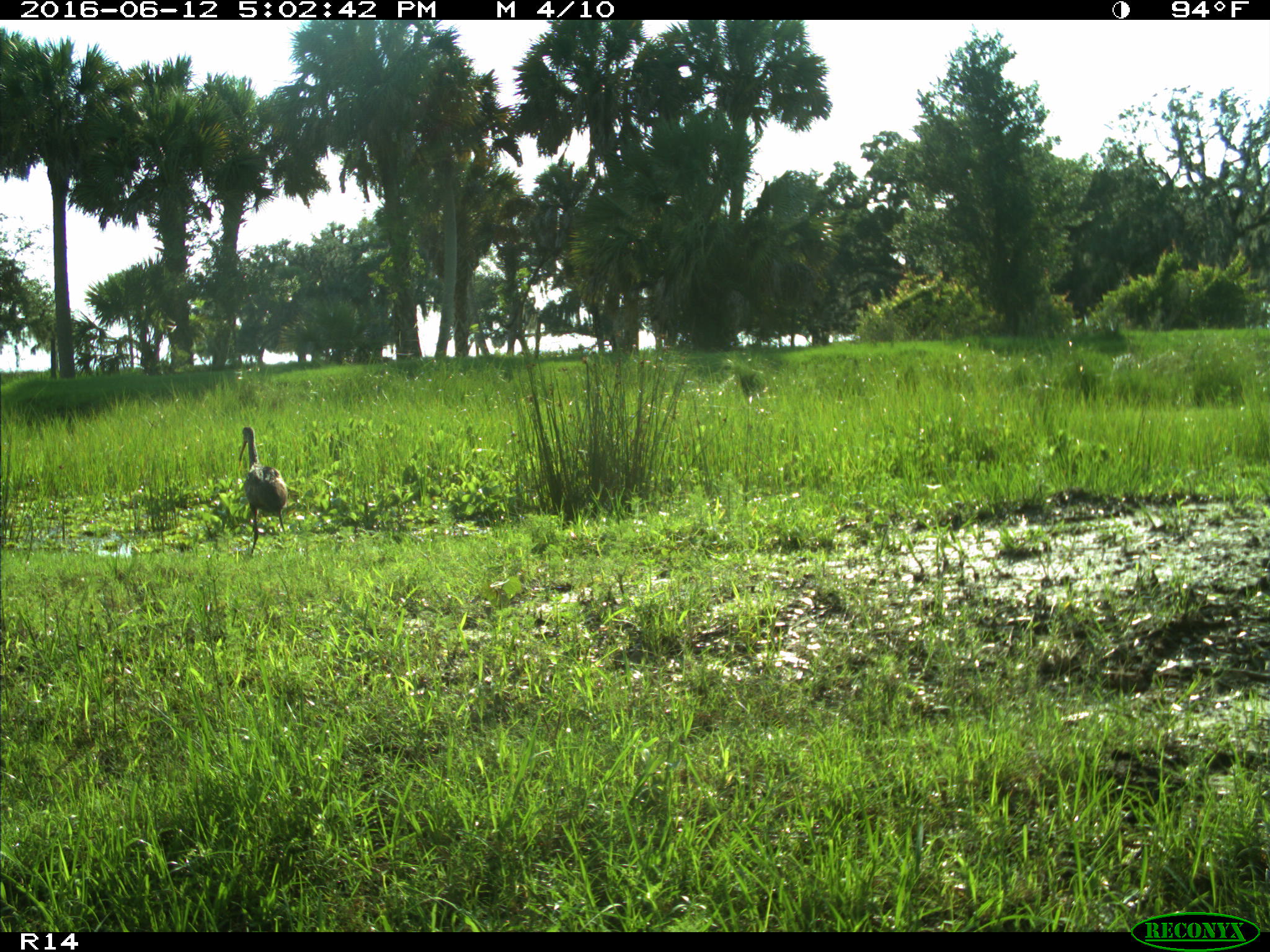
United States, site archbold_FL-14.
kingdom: Animalia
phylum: Chordata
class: Mammalia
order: Carnivora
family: Felidae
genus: Lynx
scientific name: Lynx rufus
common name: bobcat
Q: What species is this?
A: Lynx rufus (bobcat).